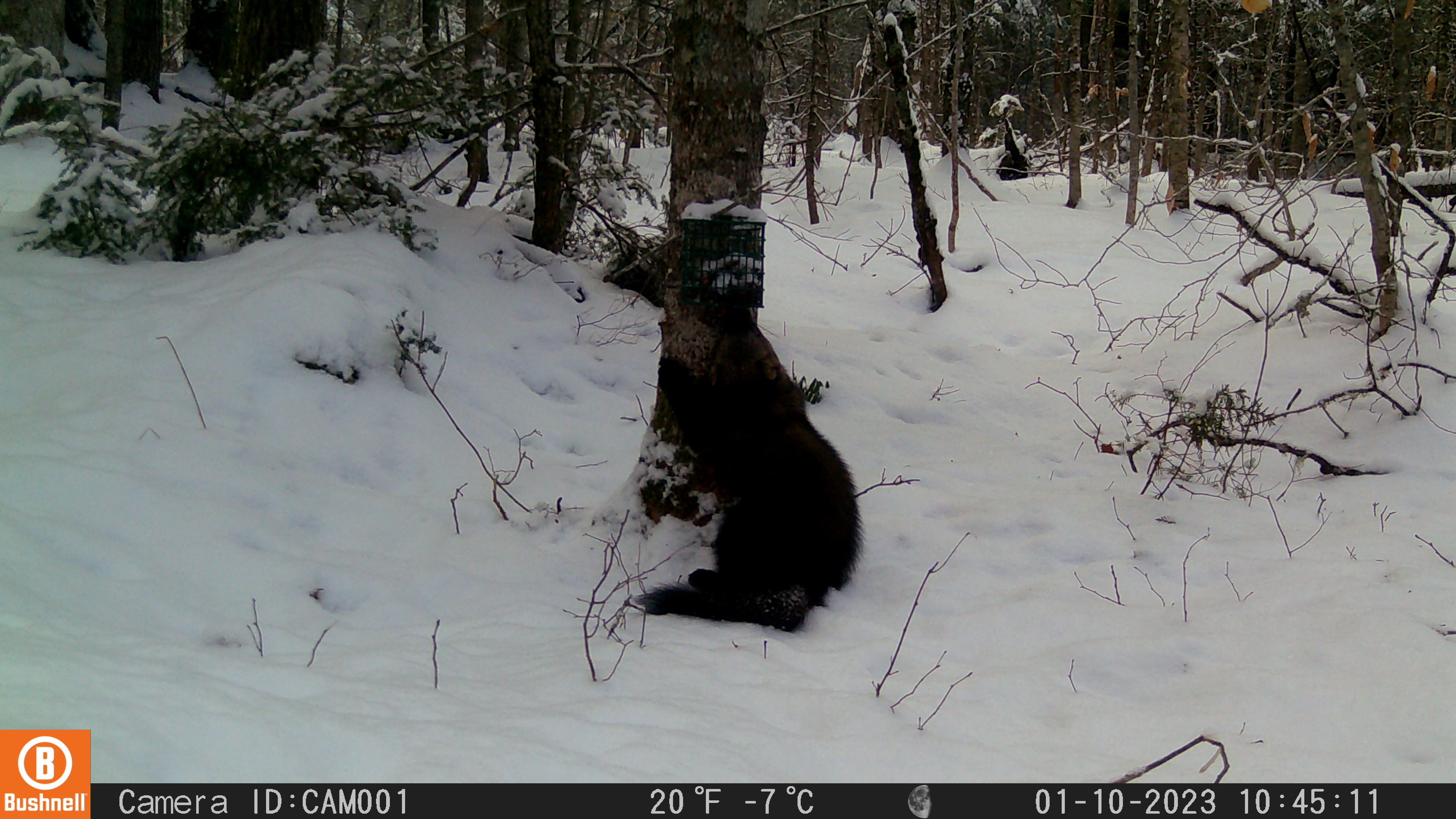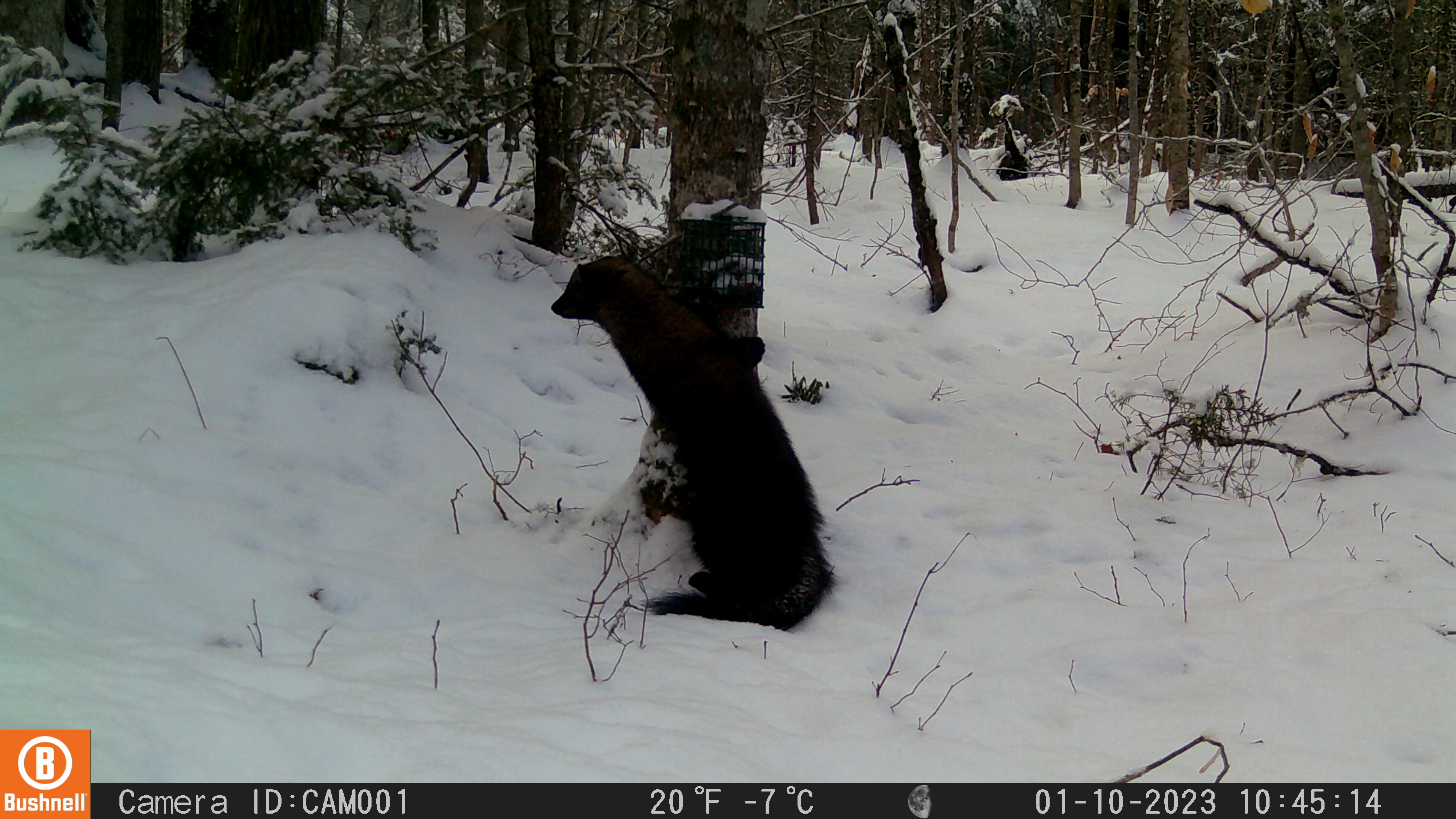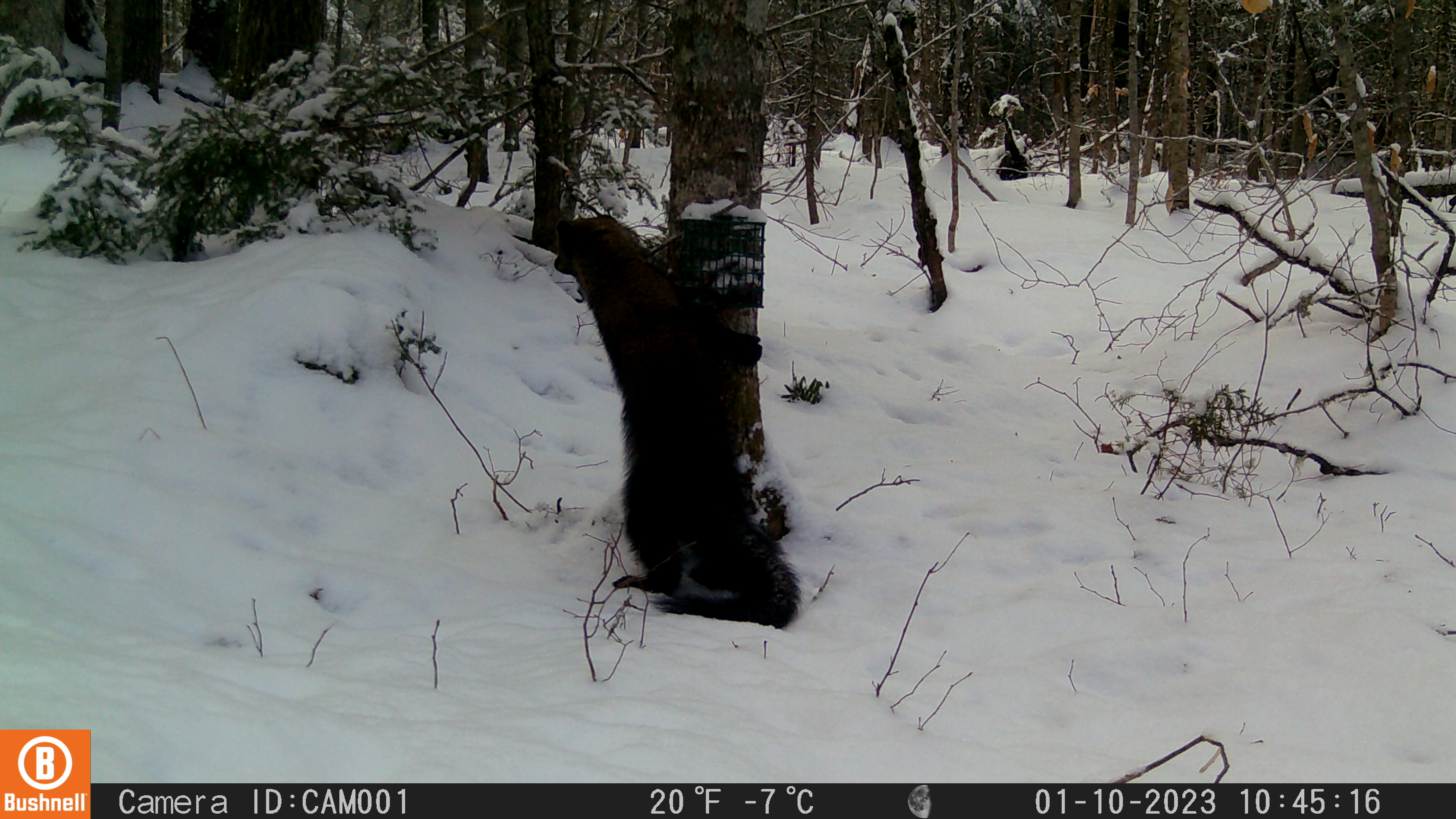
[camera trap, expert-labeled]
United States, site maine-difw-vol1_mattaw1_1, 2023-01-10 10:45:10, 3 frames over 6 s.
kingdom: Animalia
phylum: Chordata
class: Mammalia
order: Carnivora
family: Mustelidae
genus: Pekania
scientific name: Pekania pennanti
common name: fisher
Fisher (Pekania pennanti).